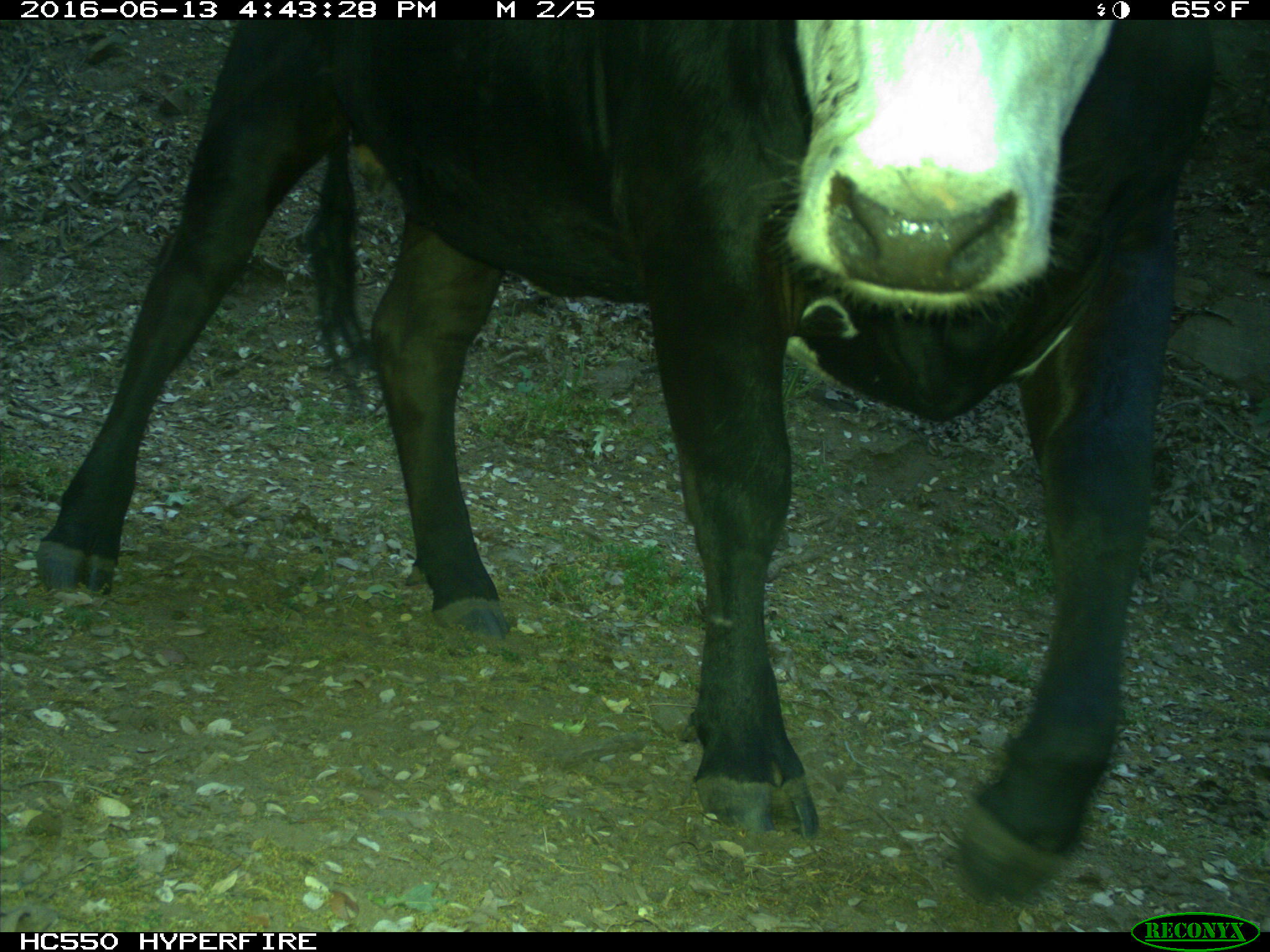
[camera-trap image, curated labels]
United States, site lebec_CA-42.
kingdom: Animalia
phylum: Chordata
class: Mammalia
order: Artiodactyla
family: Bovidae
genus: Bos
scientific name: Bos taurus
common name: domestic cow